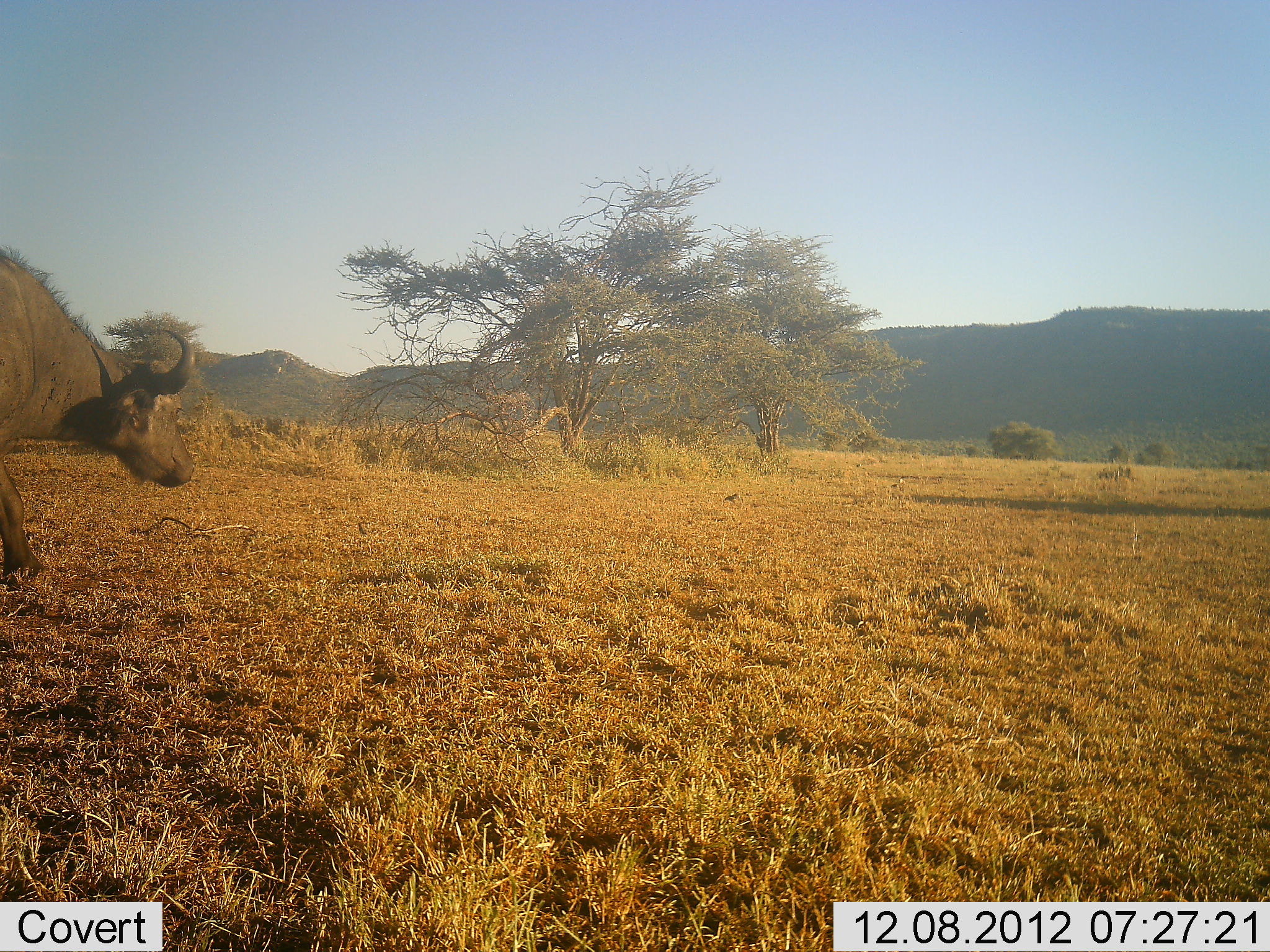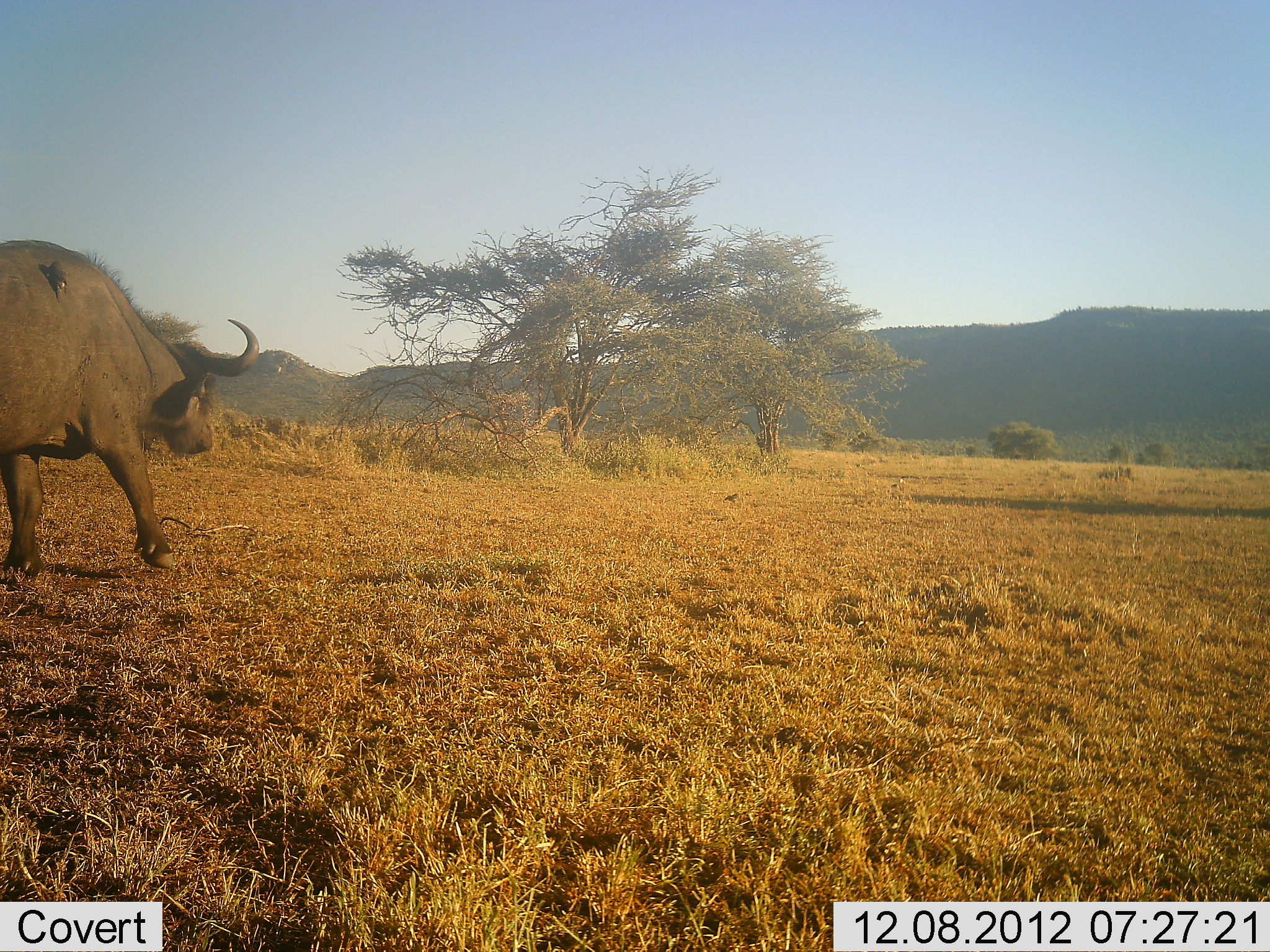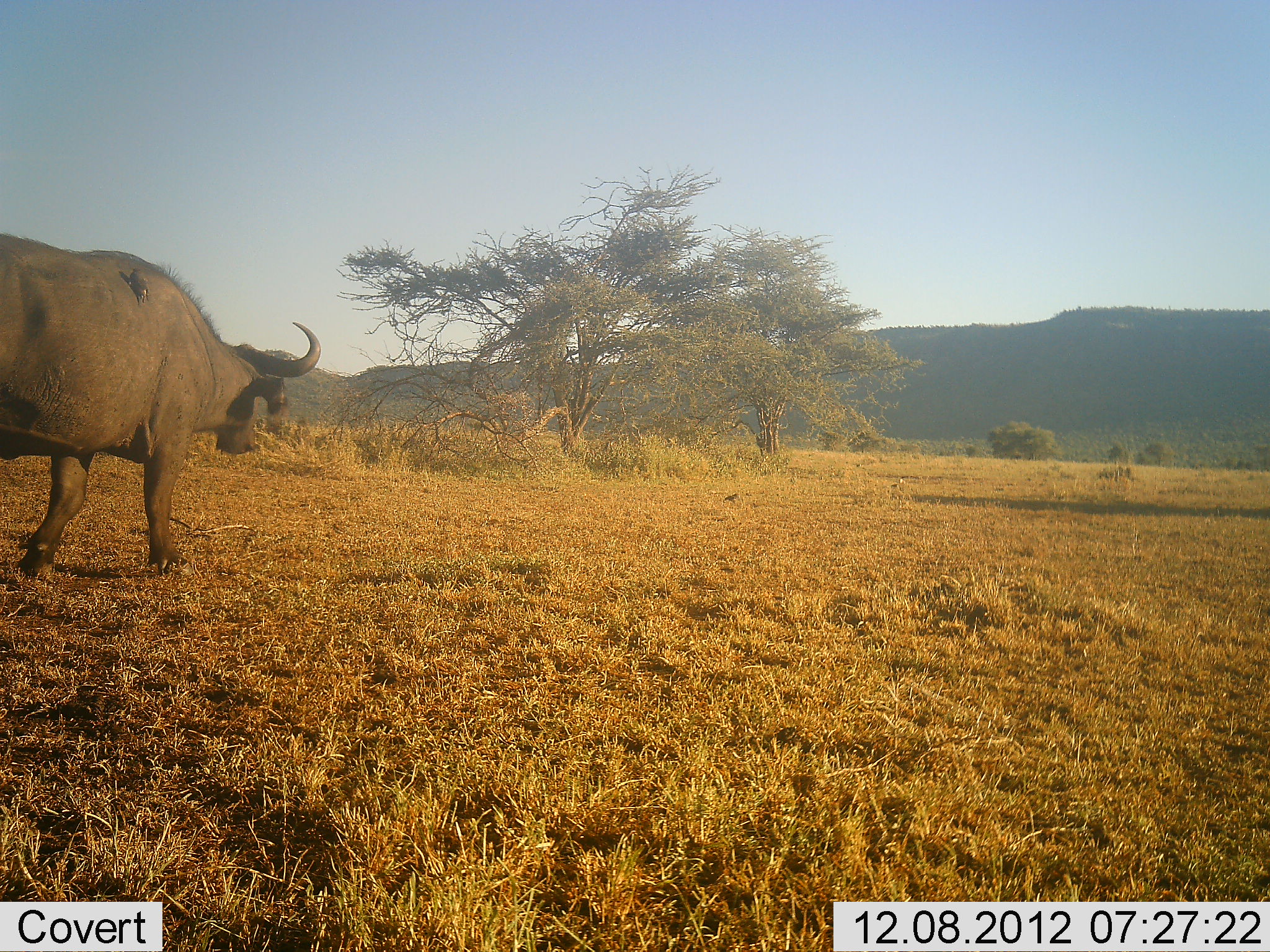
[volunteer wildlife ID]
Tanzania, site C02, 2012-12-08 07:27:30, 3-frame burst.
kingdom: Animalia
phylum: Chordata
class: Mammalia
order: Artiodactyla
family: Bovidae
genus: Syncerus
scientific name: Syncerus caffer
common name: cape buffalo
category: buffalo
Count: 1.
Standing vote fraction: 3%.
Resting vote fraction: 0%.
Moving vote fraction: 100%.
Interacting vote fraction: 0%.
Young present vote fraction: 0%.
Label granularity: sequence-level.